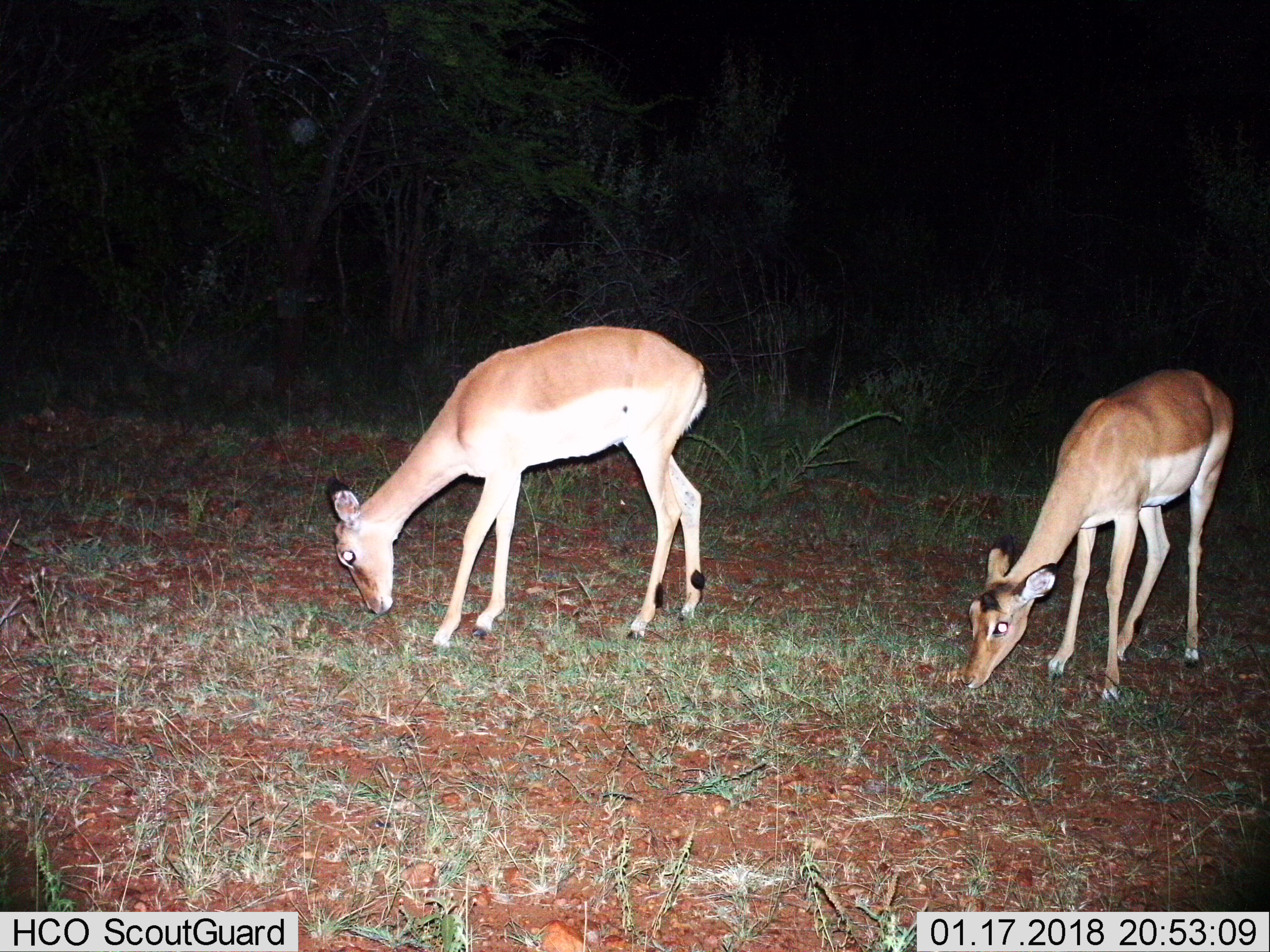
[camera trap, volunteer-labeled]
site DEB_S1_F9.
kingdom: Animalia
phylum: Chordata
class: Mammalia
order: Artiodactyla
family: Bovidae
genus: Aepyceros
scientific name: Aepyceros melampus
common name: impala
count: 2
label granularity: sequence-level